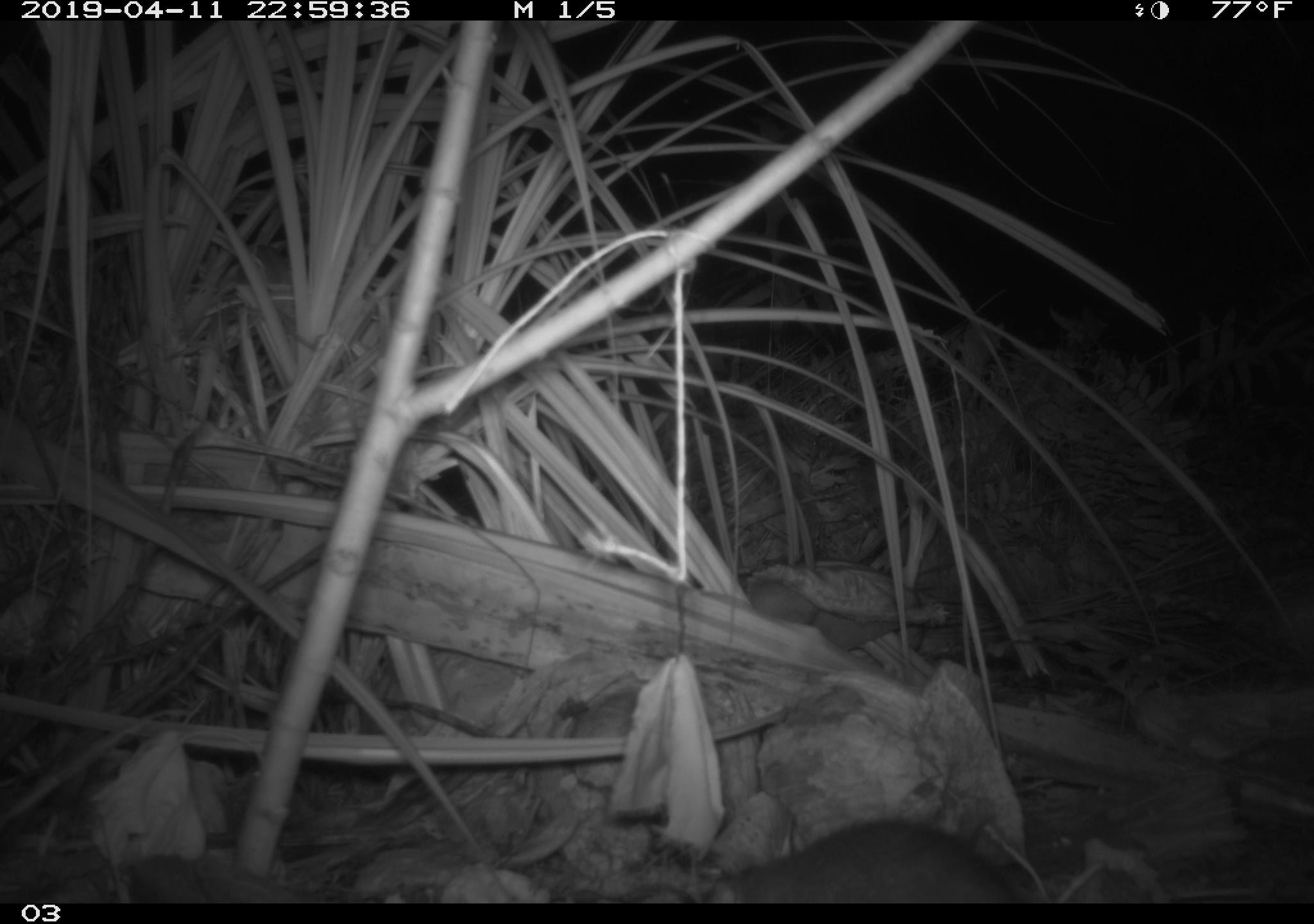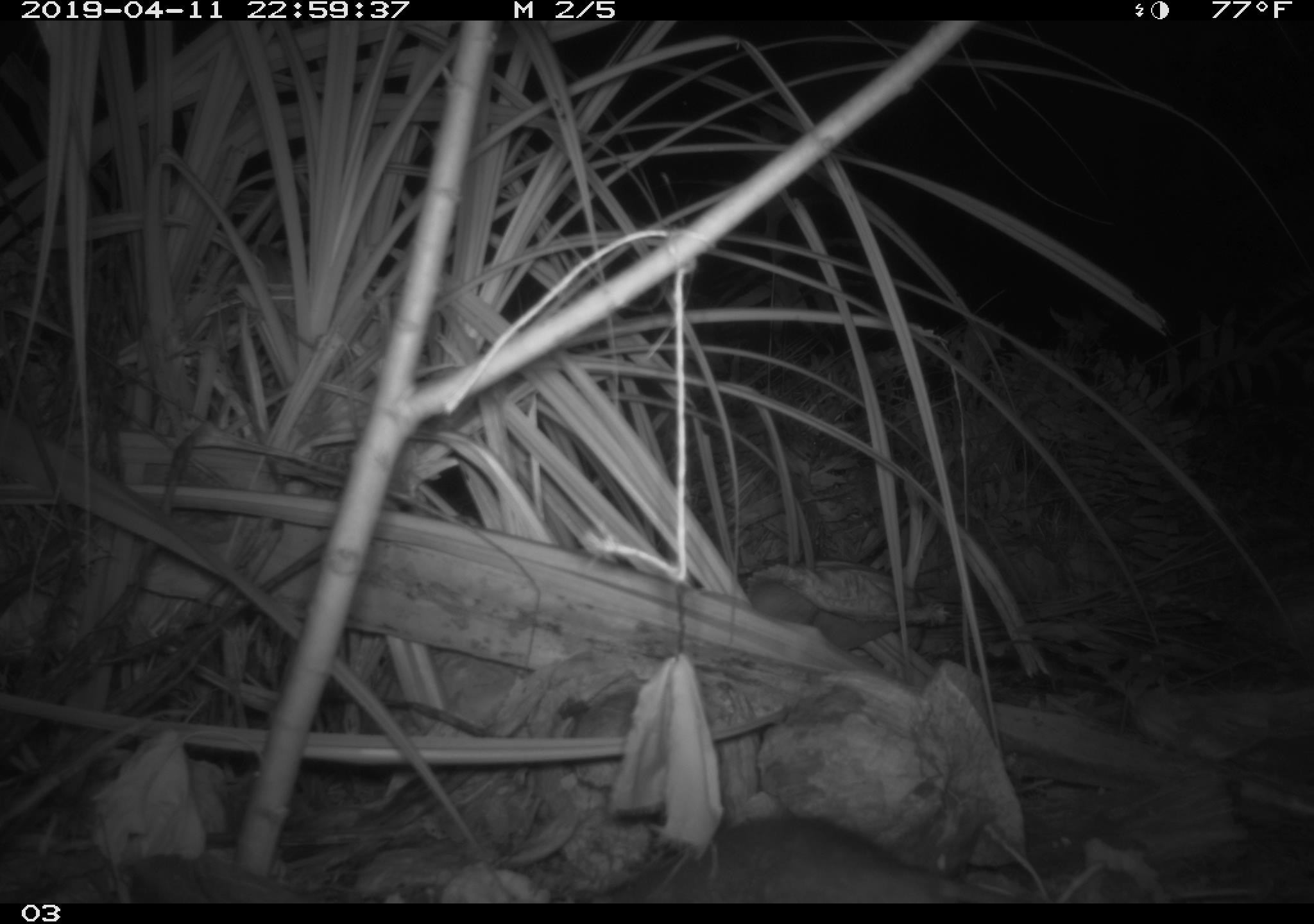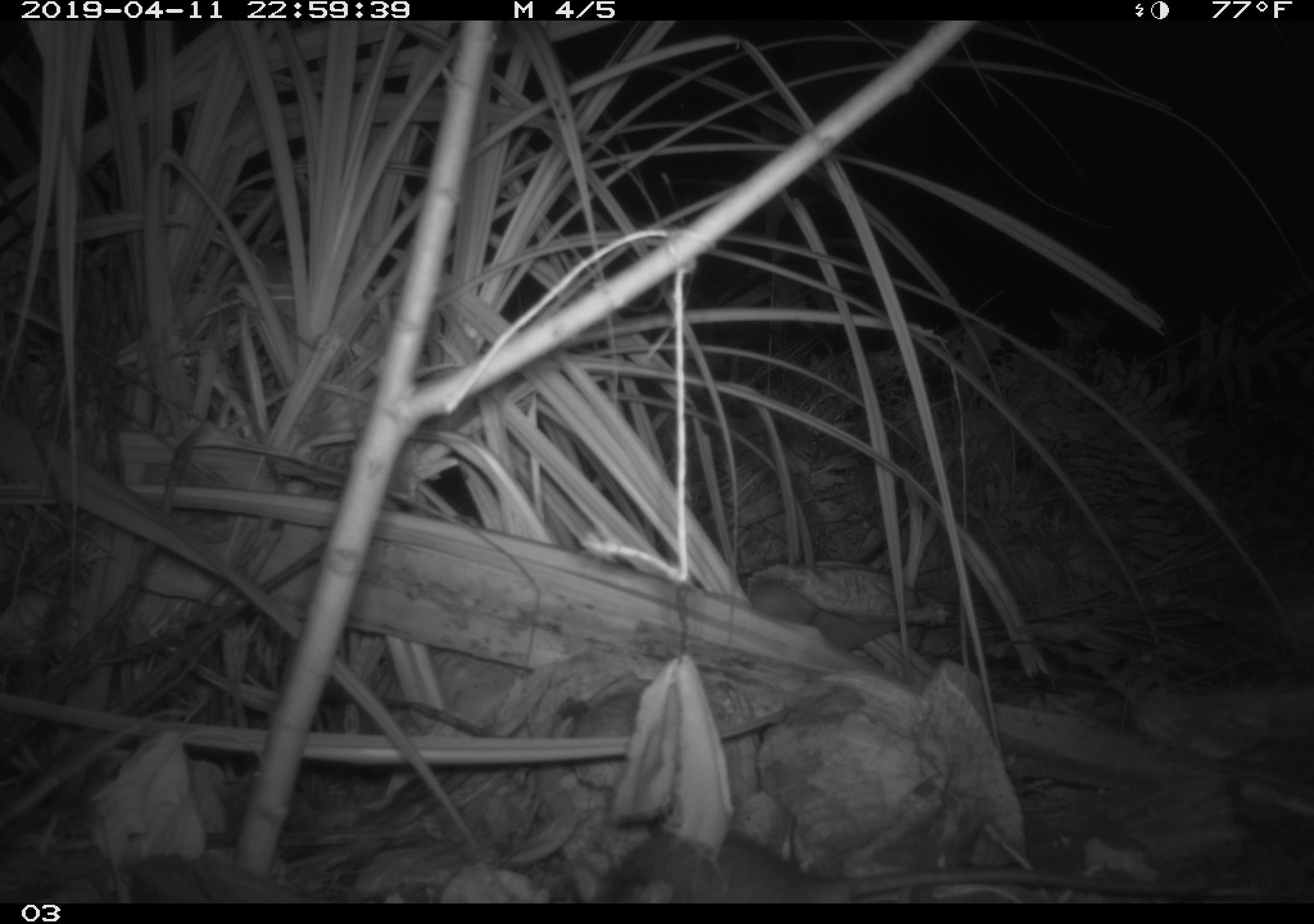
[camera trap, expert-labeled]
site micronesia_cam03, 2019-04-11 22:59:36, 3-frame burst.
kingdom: Animalia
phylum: Chordata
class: Mammalia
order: Rodentia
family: Muridae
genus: Rattus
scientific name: Rattus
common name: rat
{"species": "rat (Rattus)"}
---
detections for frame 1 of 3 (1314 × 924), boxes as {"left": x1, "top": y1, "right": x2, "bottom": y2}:
rat: {"left": 696, "top": 819, "right": 1022, "bottom": 903}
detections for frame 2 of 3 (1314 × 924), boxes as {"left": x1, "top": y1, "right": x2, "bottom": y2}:
rat: {"left": 588, "top": 812, "right": 997, "bottom": 902}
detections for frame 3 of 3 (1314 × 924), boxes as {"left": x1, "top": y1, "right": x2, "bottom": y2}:
rat: {"left": 590, "top": 819, "right": 1258, "bottom": 901}